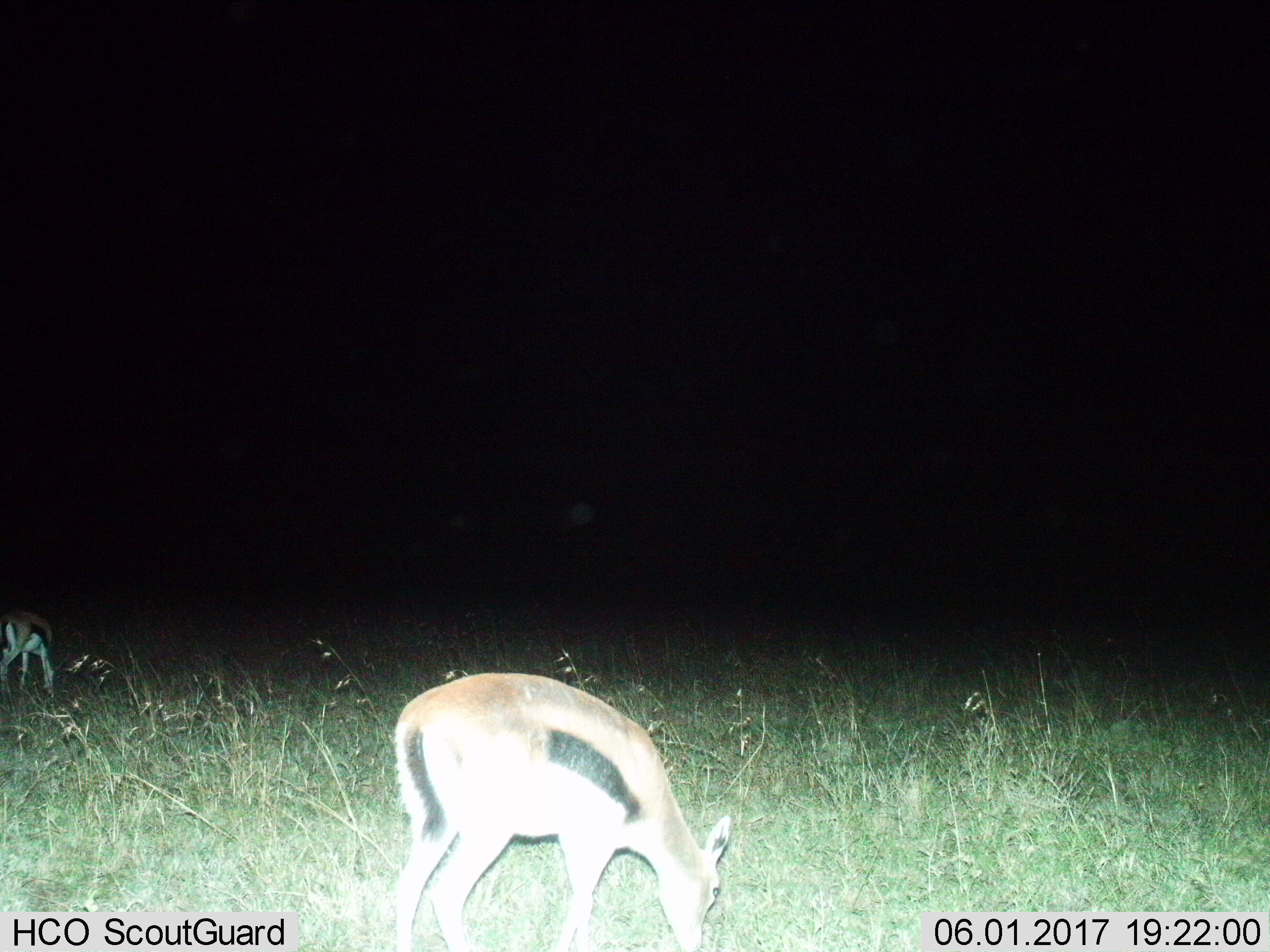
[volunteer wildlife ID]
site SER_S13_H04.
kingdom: Animalia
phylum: Chordata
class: Mammalia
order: Artiodactyla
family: Bovidae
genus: Eudorcas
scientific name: Eudorcas thomsonii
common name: thomson's gazelle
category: gazellethomsons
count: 2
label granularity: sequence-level